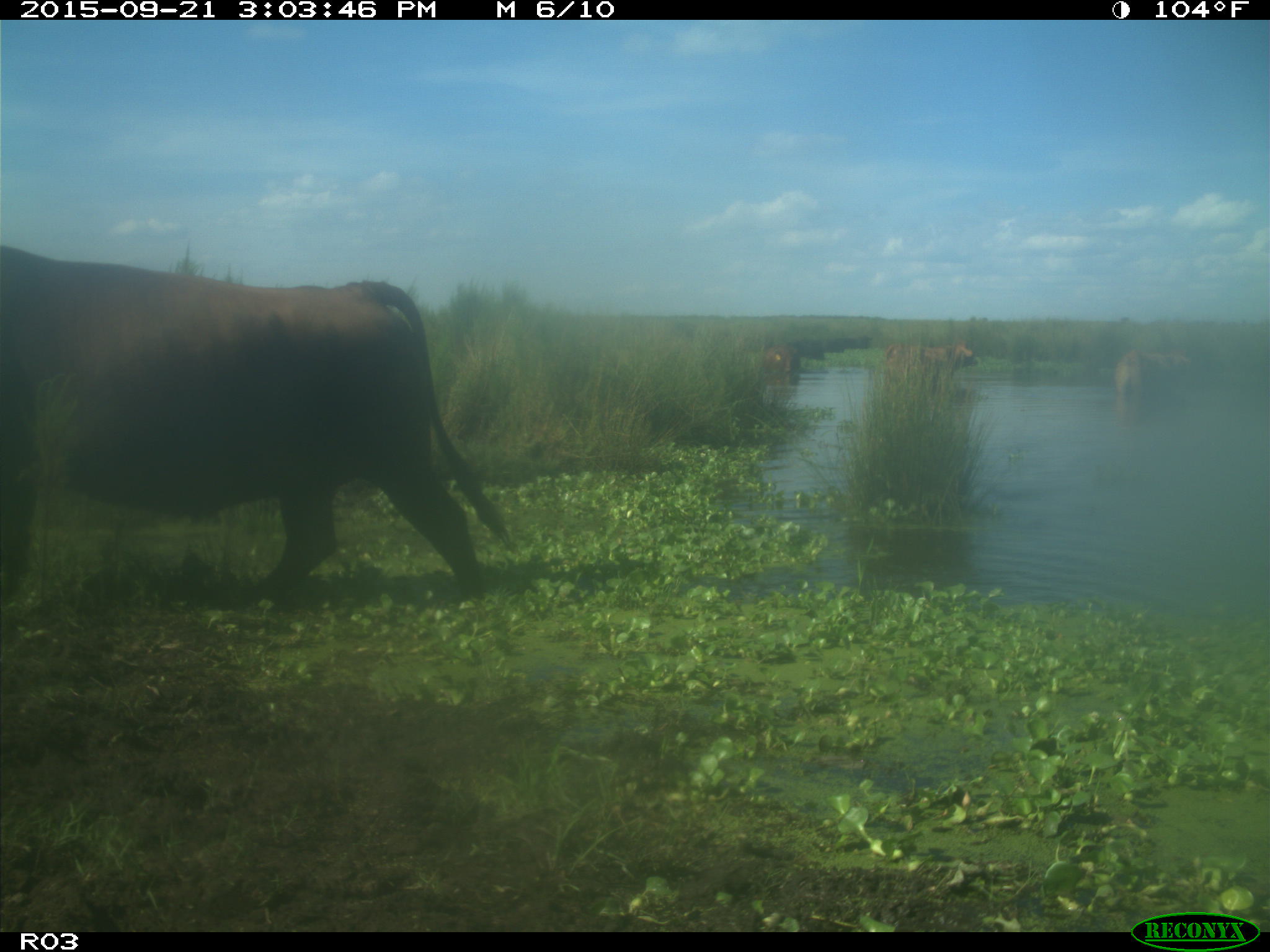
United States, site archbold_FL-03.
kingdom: Animalia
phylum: Chordata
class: Mammalia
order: Artiodactyla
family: Bovidae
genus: Bos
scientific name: Bos taurus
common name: domestic cow